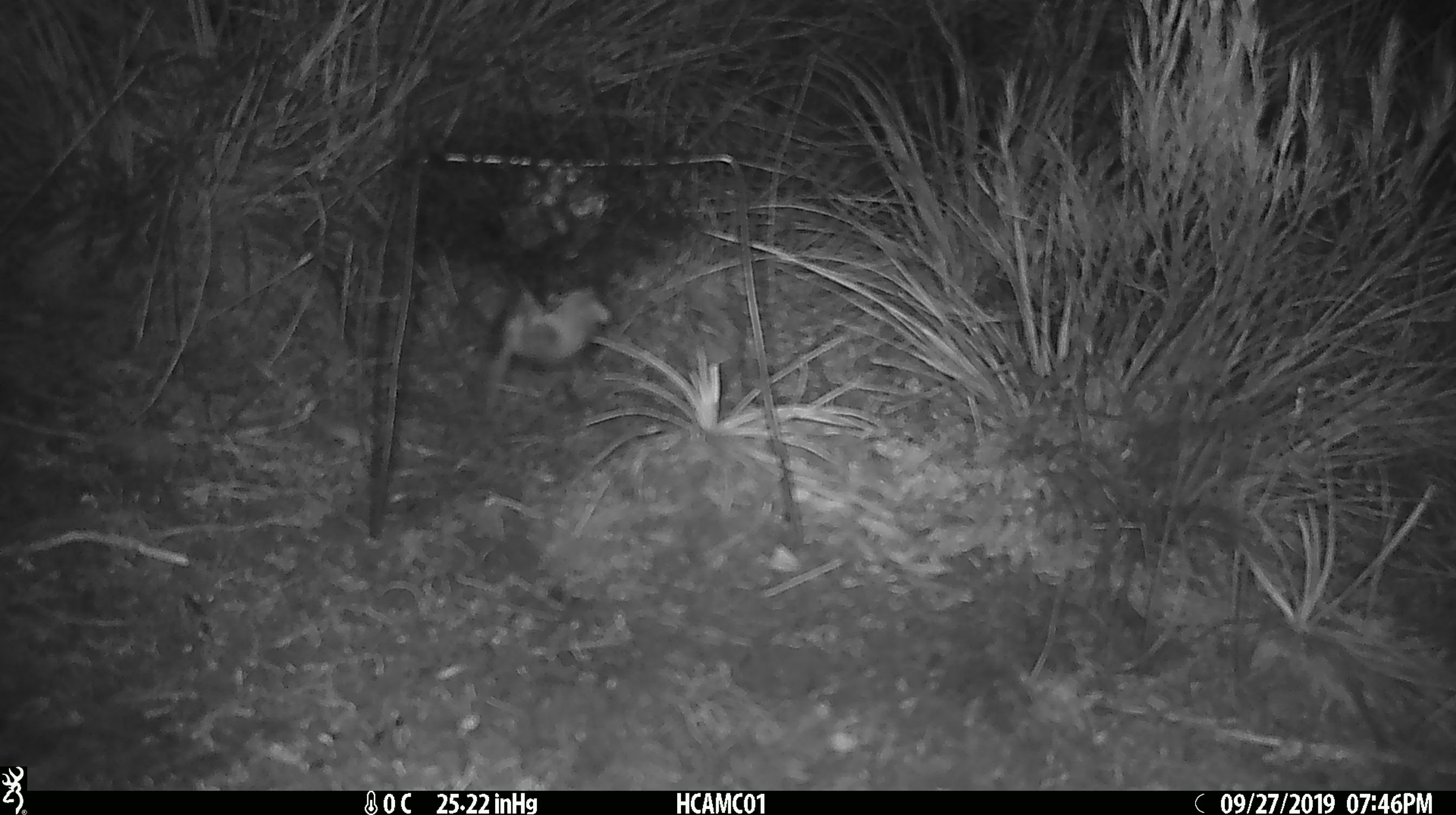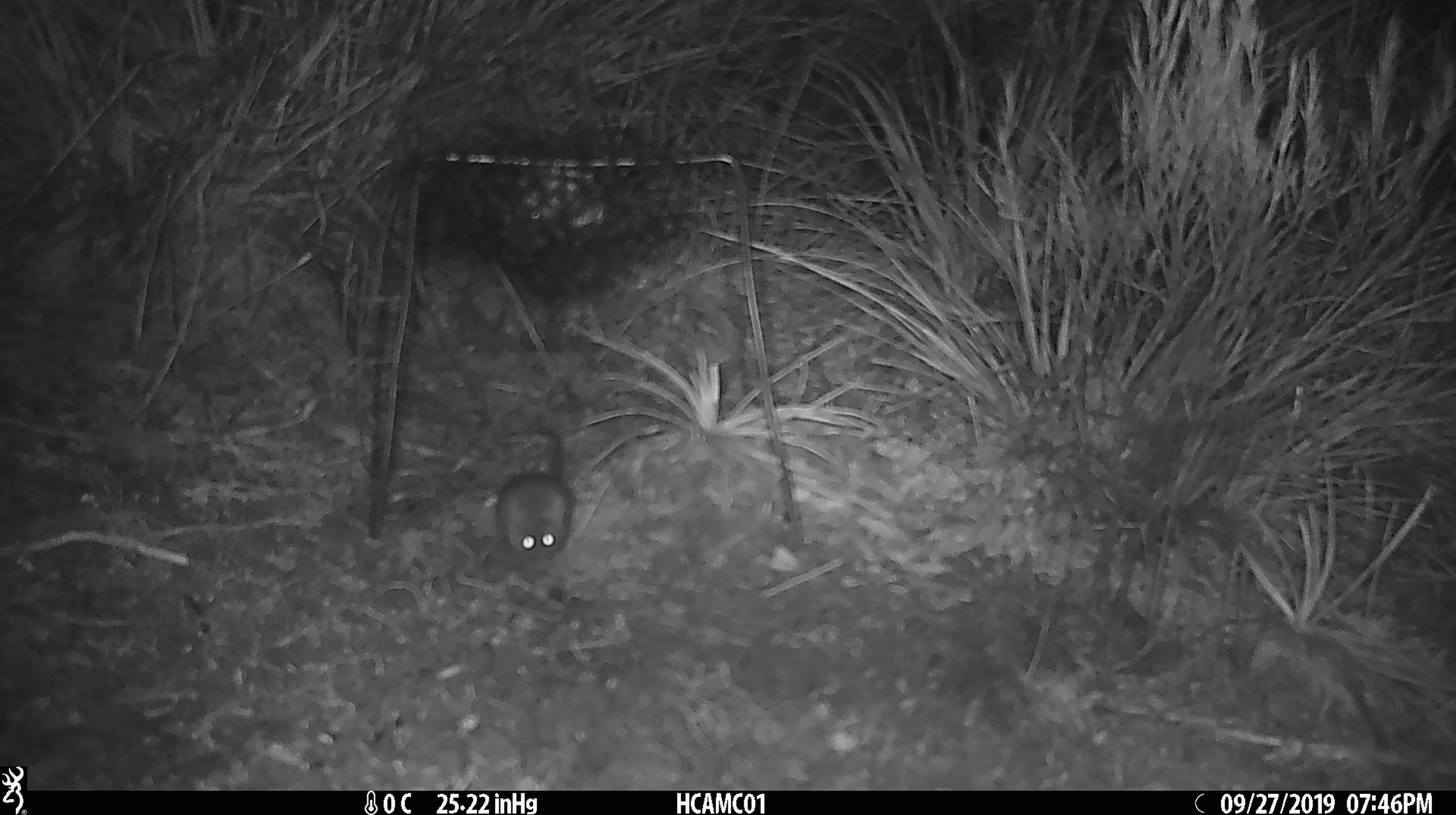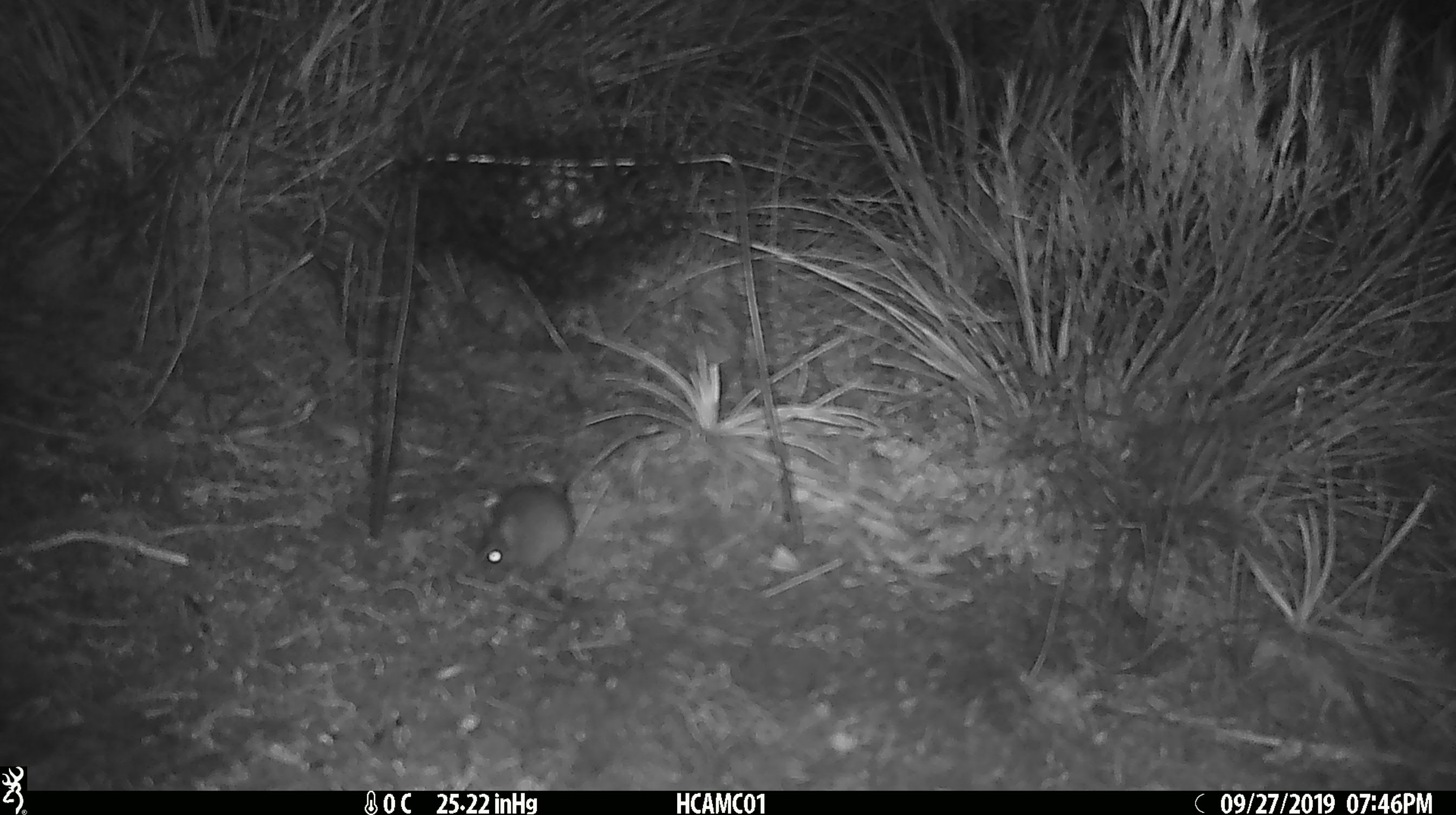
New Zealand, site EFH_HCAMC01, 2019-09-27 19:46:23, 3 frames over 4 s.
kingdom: Animalia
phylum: Chordata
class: Mammalia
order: Rodentia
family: Muridae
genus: Mus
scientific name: Mus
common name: mouse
Mouse (Mus).